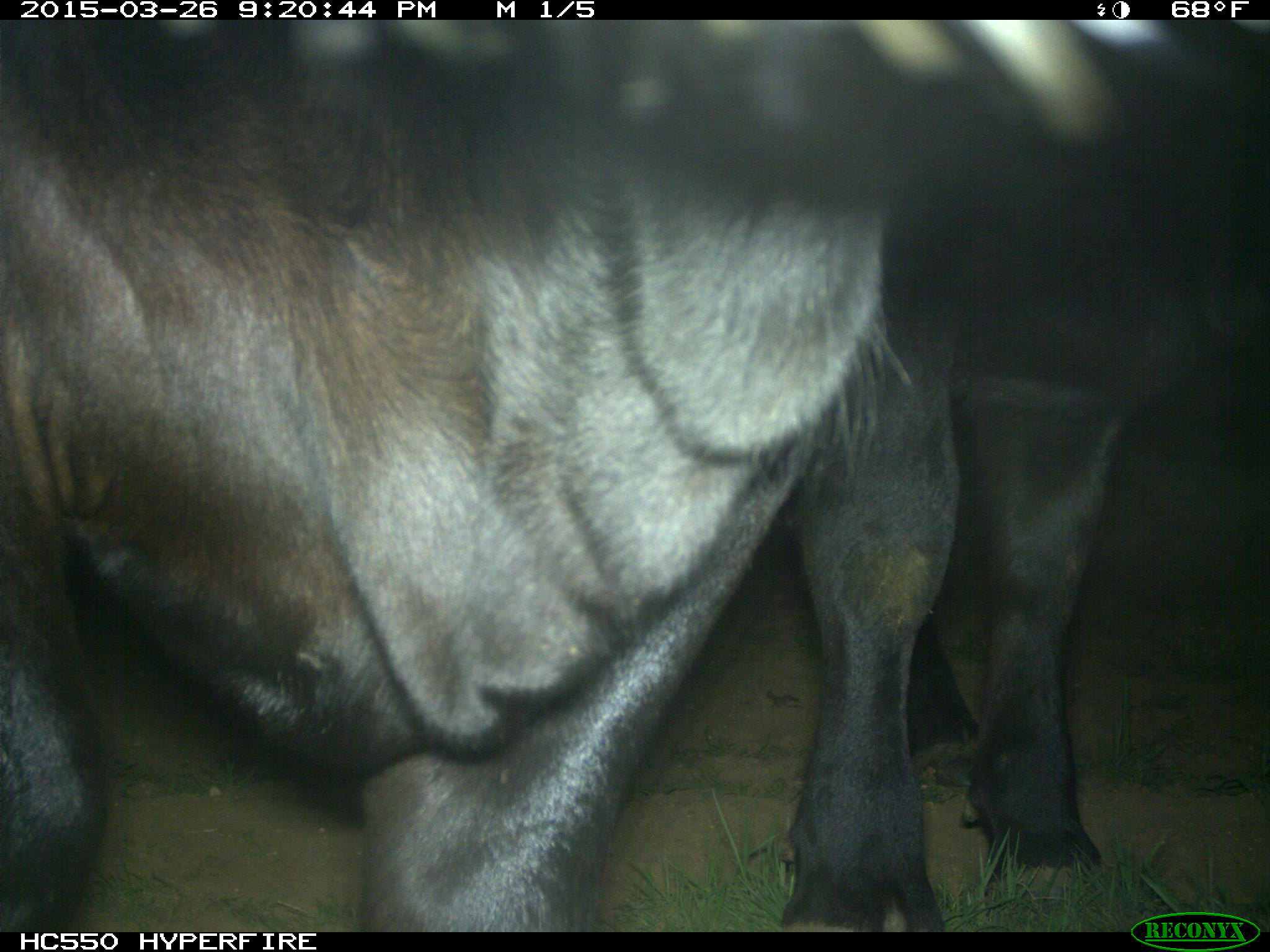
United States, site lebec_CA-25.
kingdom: Animalia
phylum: Chordata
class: Mammalia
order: Artiodactyla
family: Bovidae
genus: Bos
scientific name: Bos taurus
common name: domestic cow